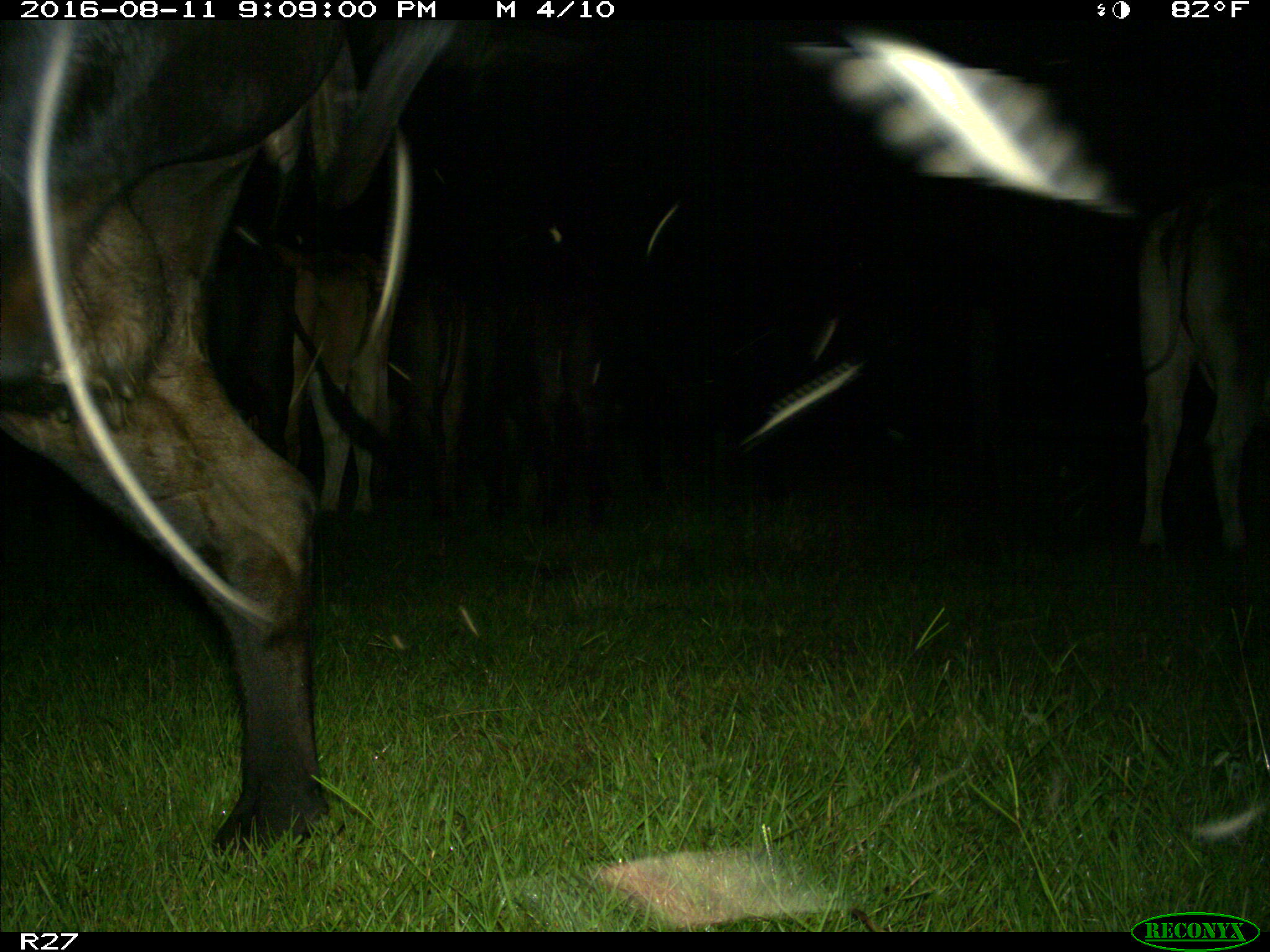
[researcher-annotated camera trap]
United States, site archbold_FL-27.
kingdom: Animalia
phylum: Chordata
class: Mammalia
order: Artiodactyla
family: Bovidae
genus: Bos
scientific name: Bos taurus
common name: domestic cow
Bos taurus (domestic cow).